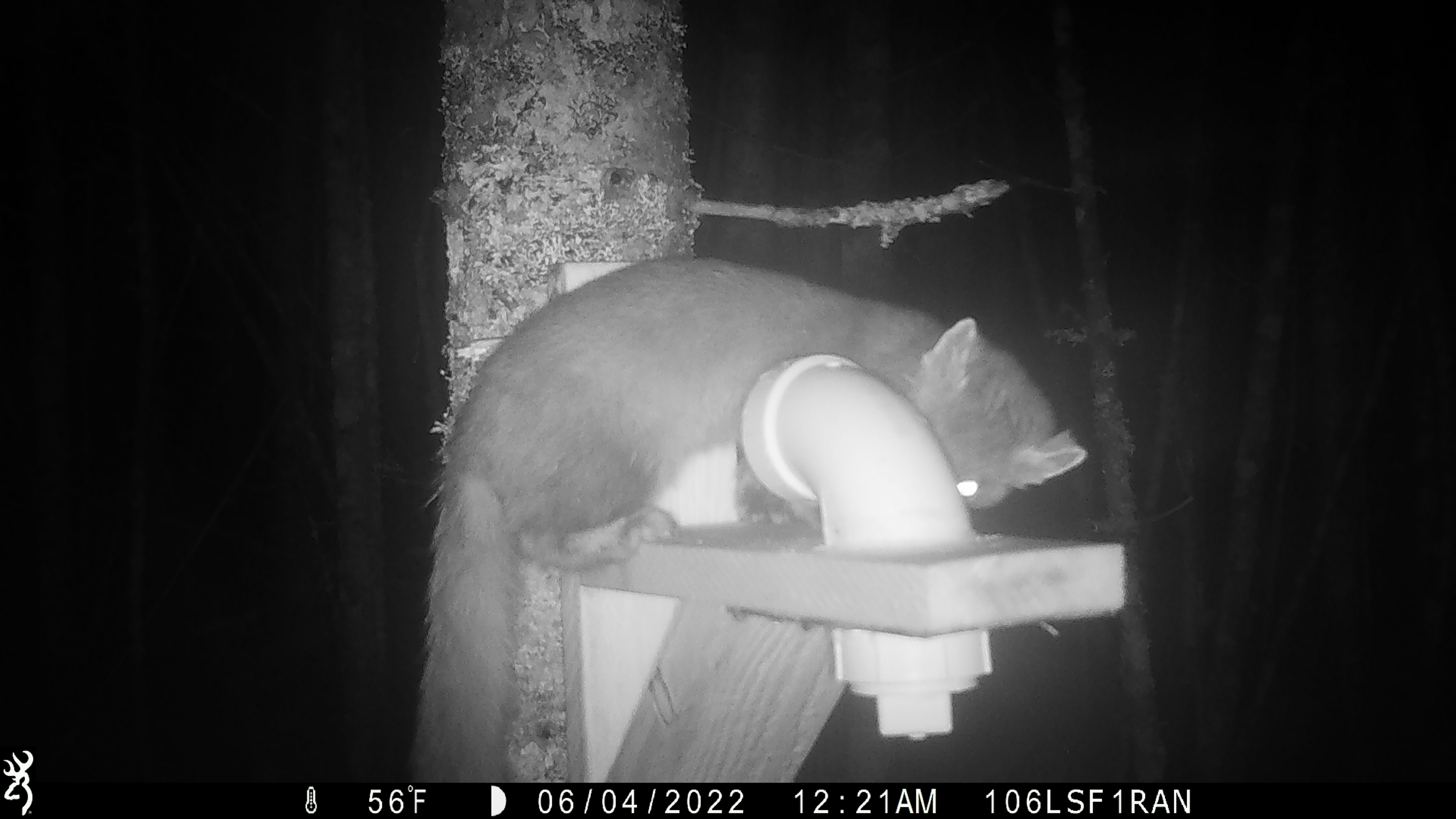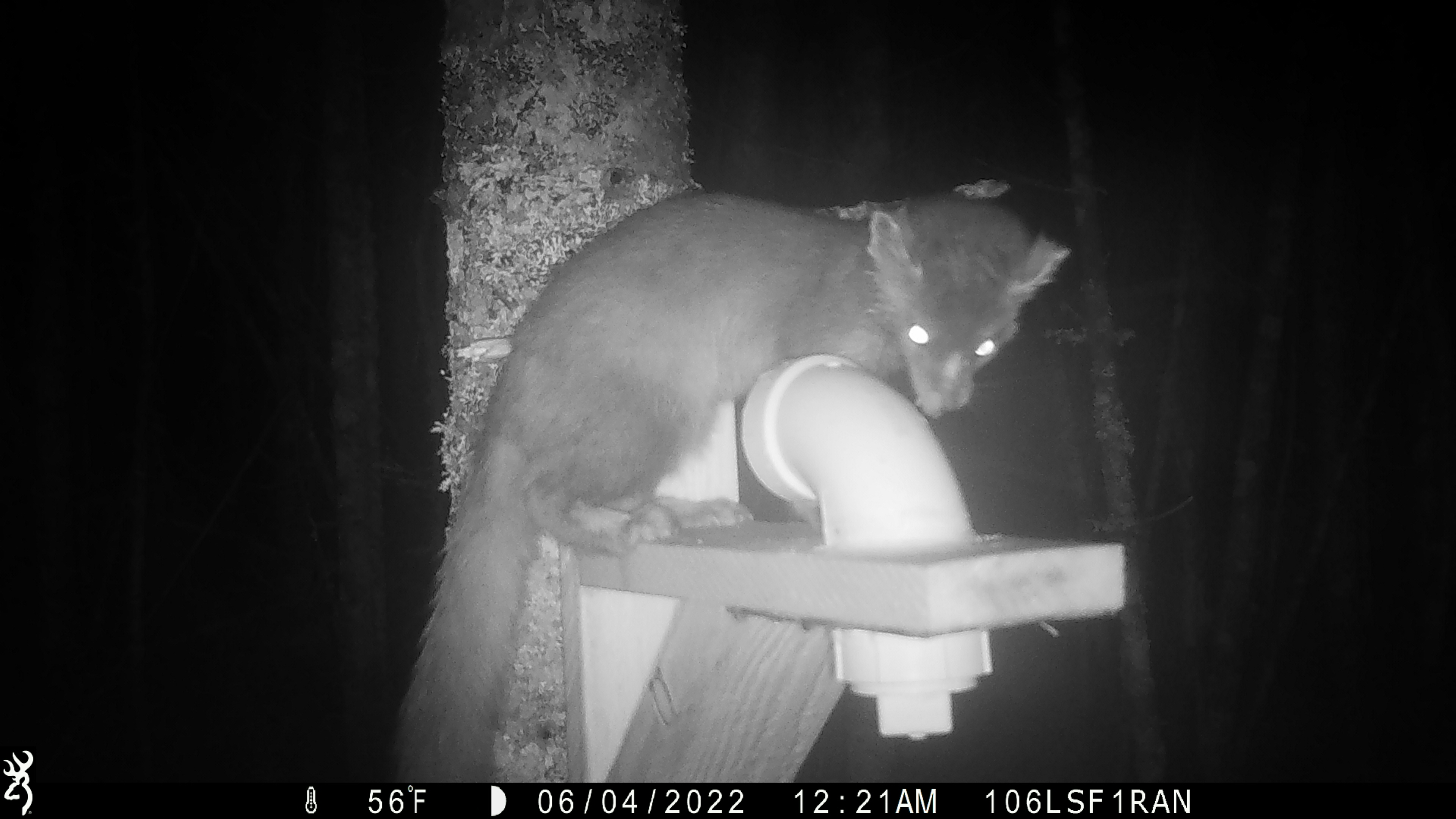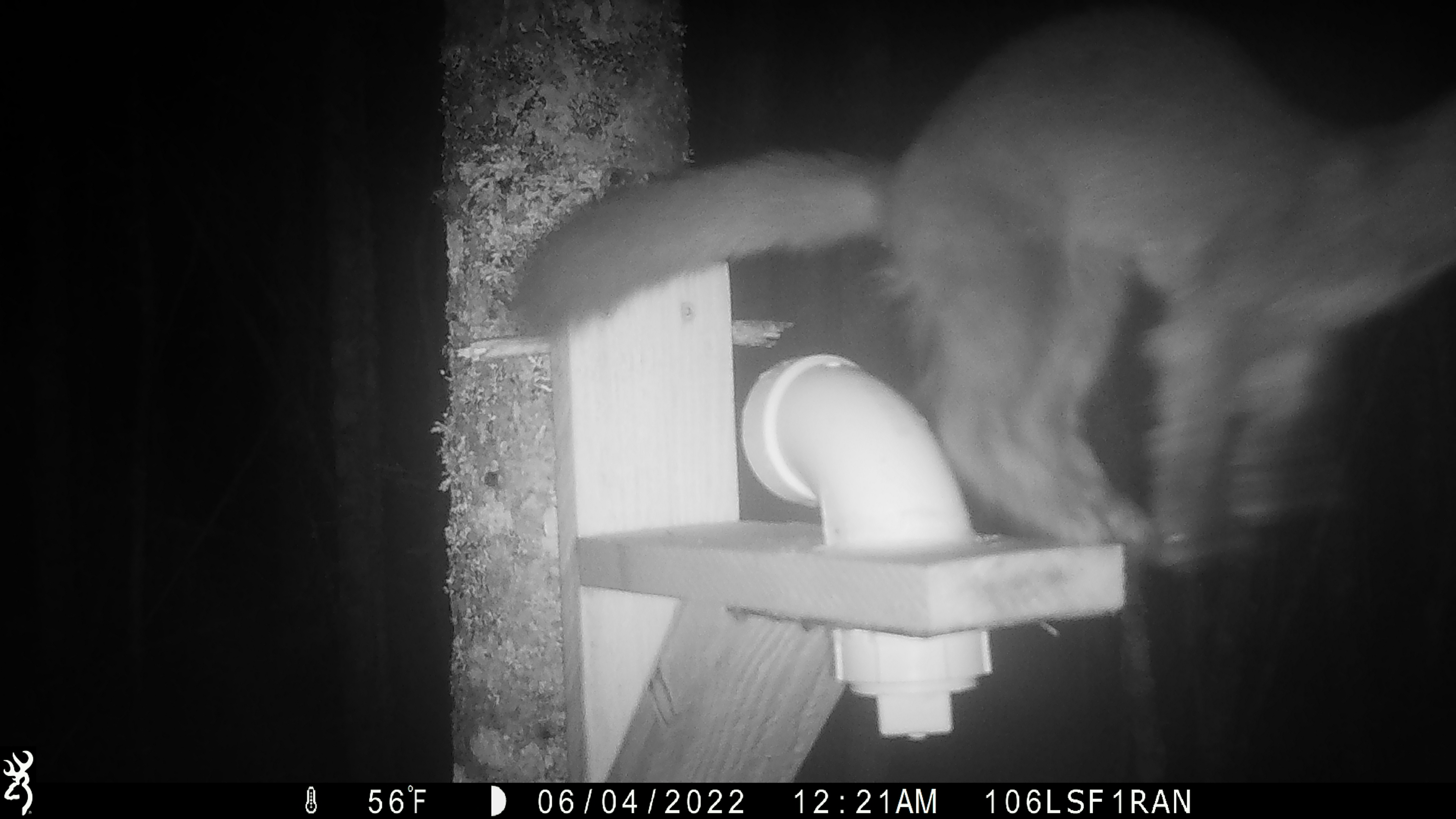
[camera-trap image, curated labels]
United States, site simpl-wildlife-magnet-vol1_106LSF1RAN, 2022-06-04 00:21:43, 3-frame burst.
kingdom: Animalia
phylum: Chordata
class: Mammalia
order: Carnivora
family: Mustelidae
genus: Martes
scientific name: Martes americana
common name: american marten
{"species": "american marten (Martes americana)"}